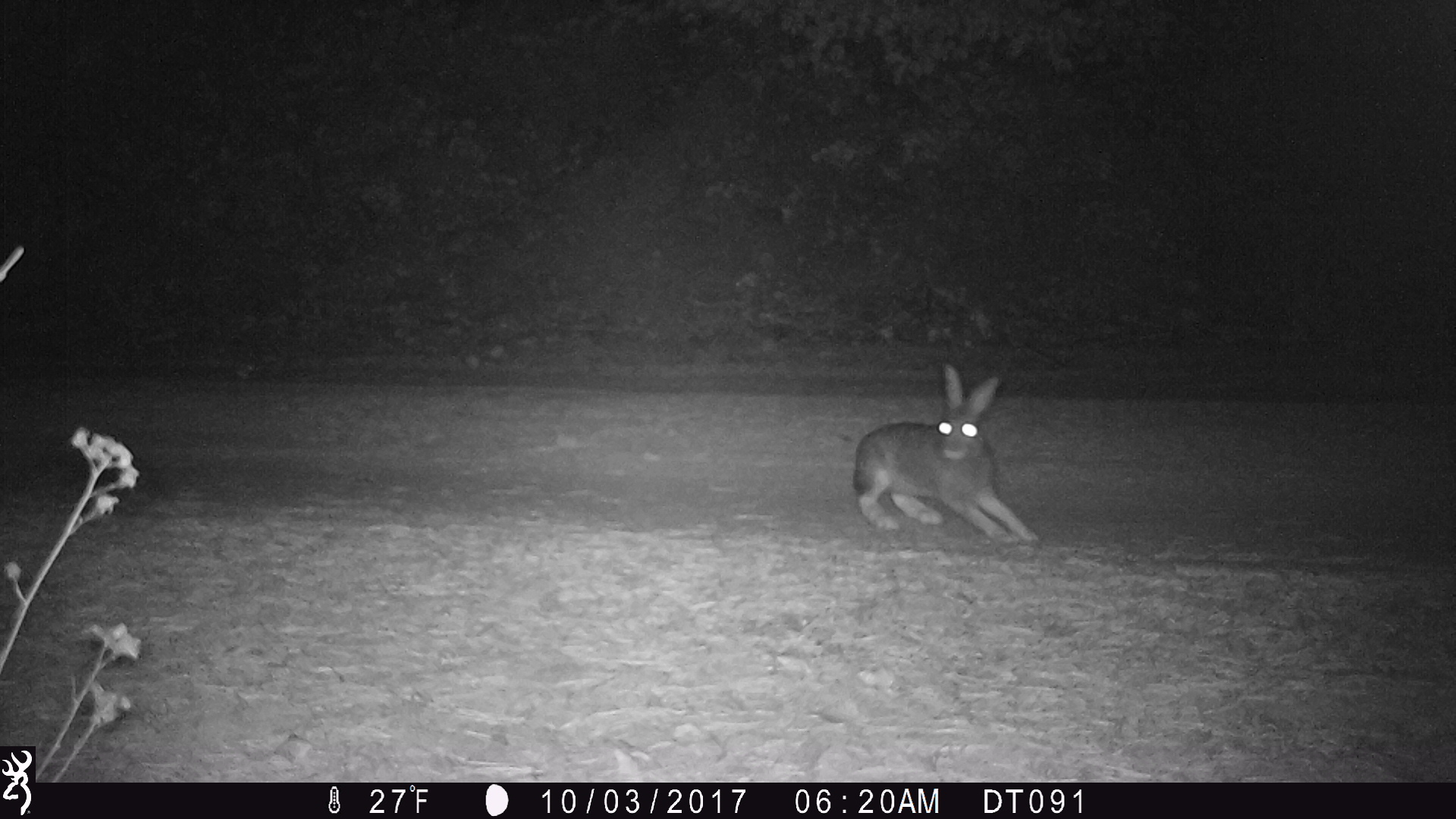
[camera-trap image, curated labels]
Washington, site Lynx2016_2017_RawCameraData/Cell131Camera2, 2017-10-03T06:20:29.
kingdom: Animalia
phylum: Chordata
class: Mammalia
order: Lagomorpha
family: Leporidae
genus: Lepus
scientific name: Lepus americanus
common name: snowshoe hare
Lepus americanus (snowshoe hare). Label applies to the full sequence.